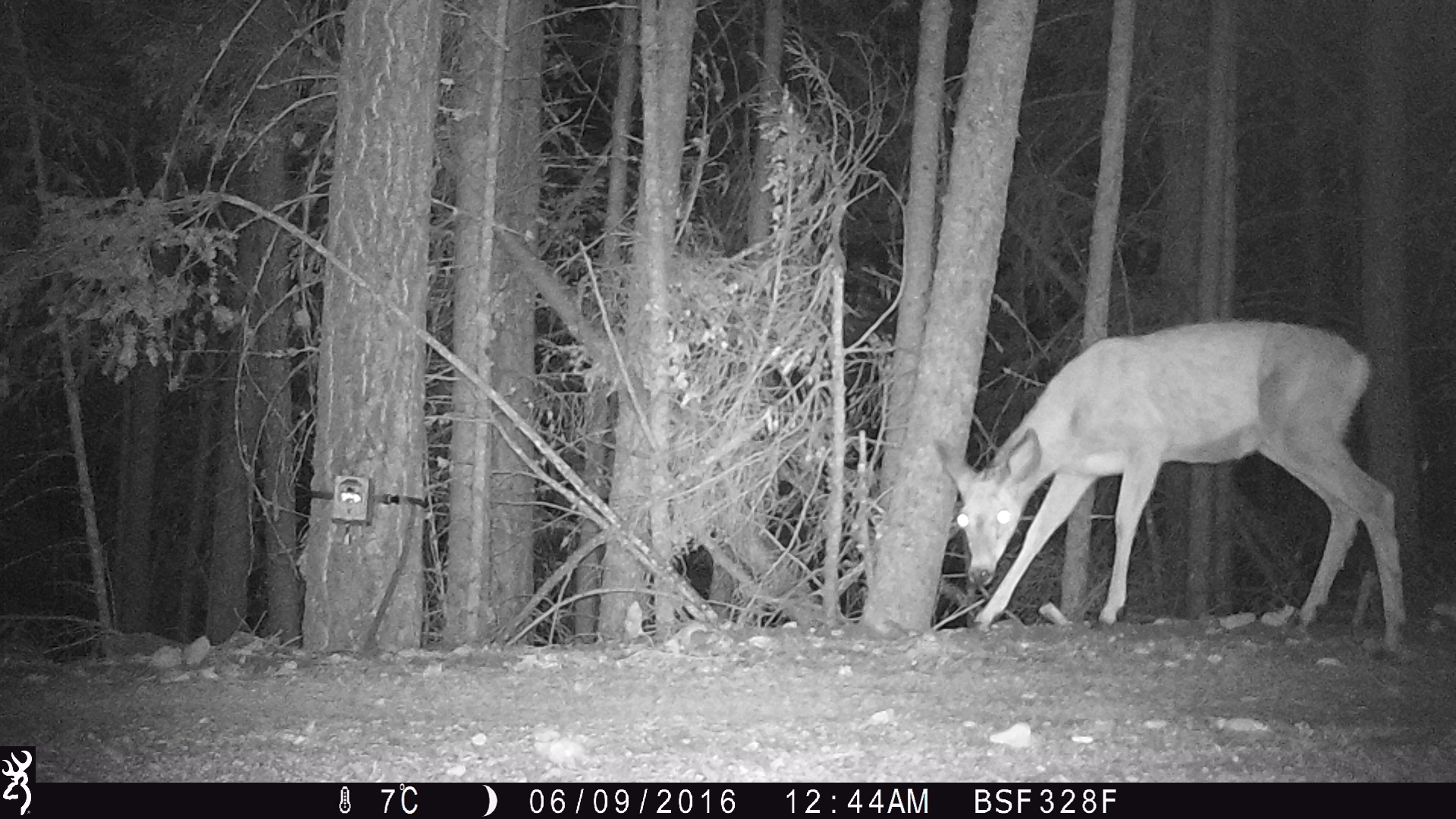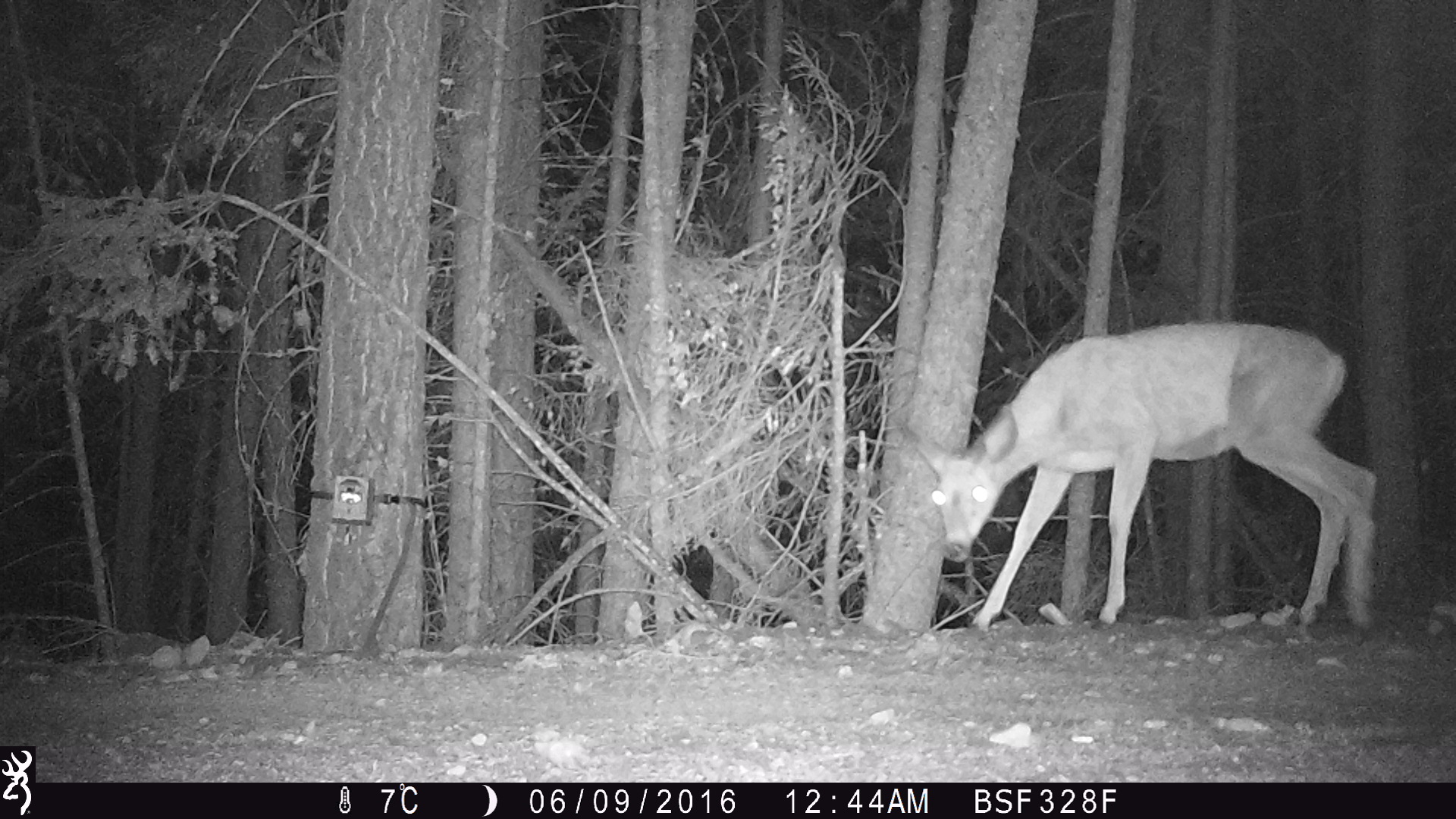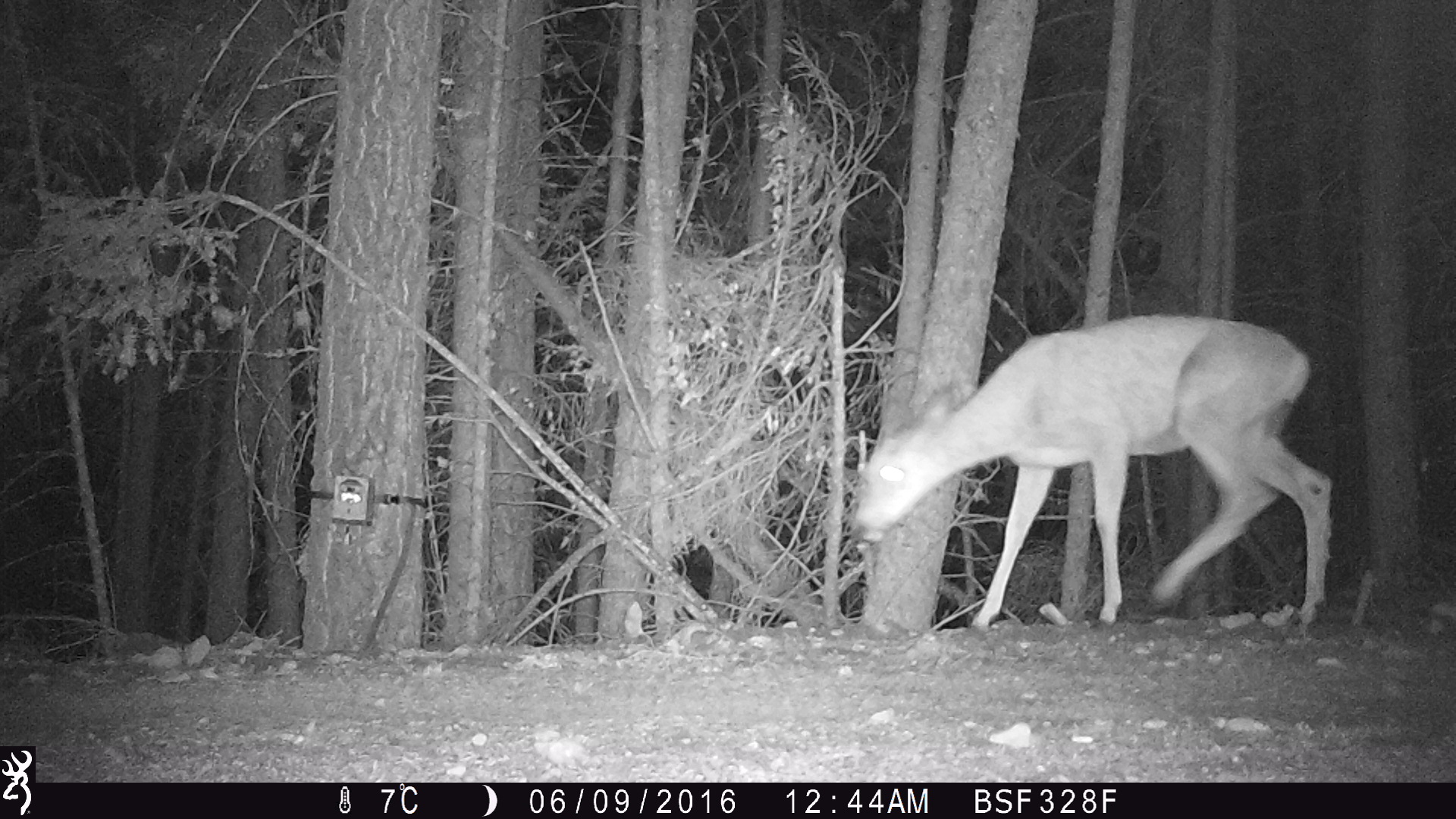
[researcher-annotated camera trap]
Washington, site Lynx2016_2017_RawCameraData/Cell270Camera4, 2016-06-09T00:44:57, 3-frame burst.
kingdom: Animalia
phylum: Chordata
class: Mammalia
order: Artiodactyla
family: Cervidae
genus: Odocoileus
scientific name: Odocoileus hemionus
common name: mule deer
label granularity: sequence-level